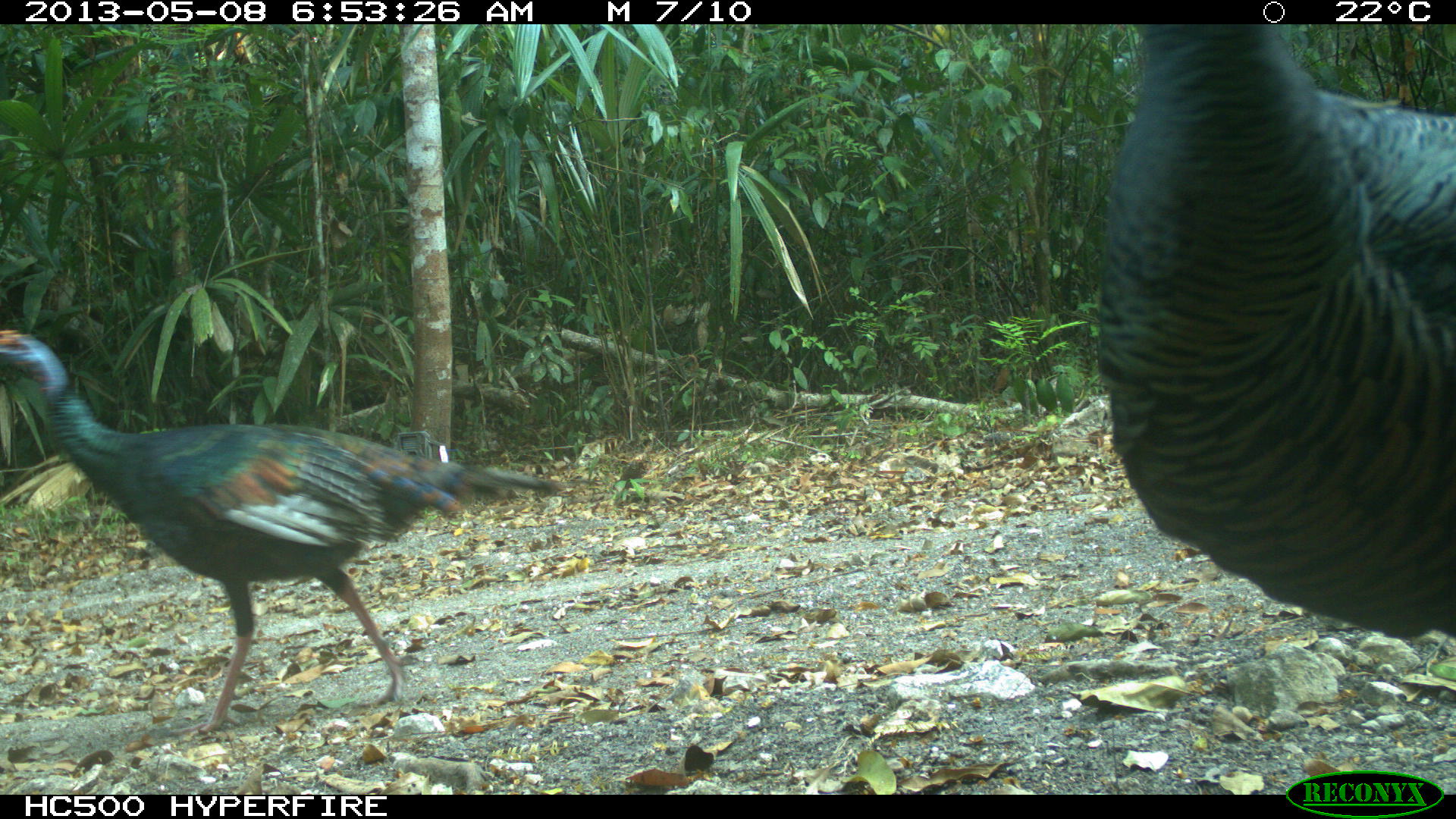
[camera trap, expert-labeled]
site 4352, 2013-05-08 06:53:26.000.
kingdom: Animalia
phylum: Chordata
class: Aves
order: Galliformes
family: Phasianidae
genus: Meleagris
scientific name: Meleagris ocellata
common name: ocellated turkey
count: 4